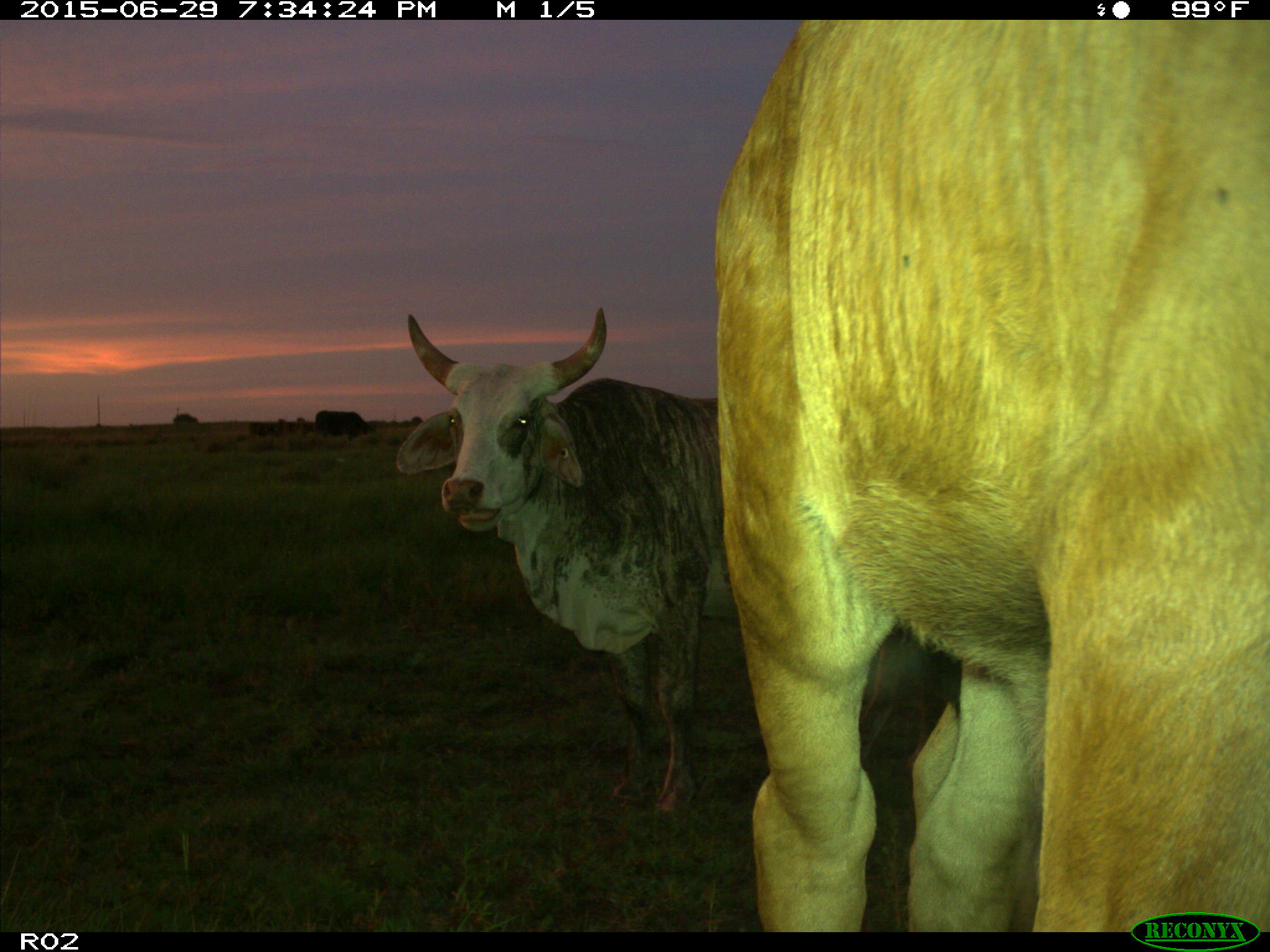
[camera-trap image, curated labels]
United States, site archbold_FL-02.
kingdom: Animalia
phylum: Chordata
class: Mammalia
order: Artiodactyla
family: Bovidae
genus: Bos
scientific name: Bos taurus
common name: domestic cow